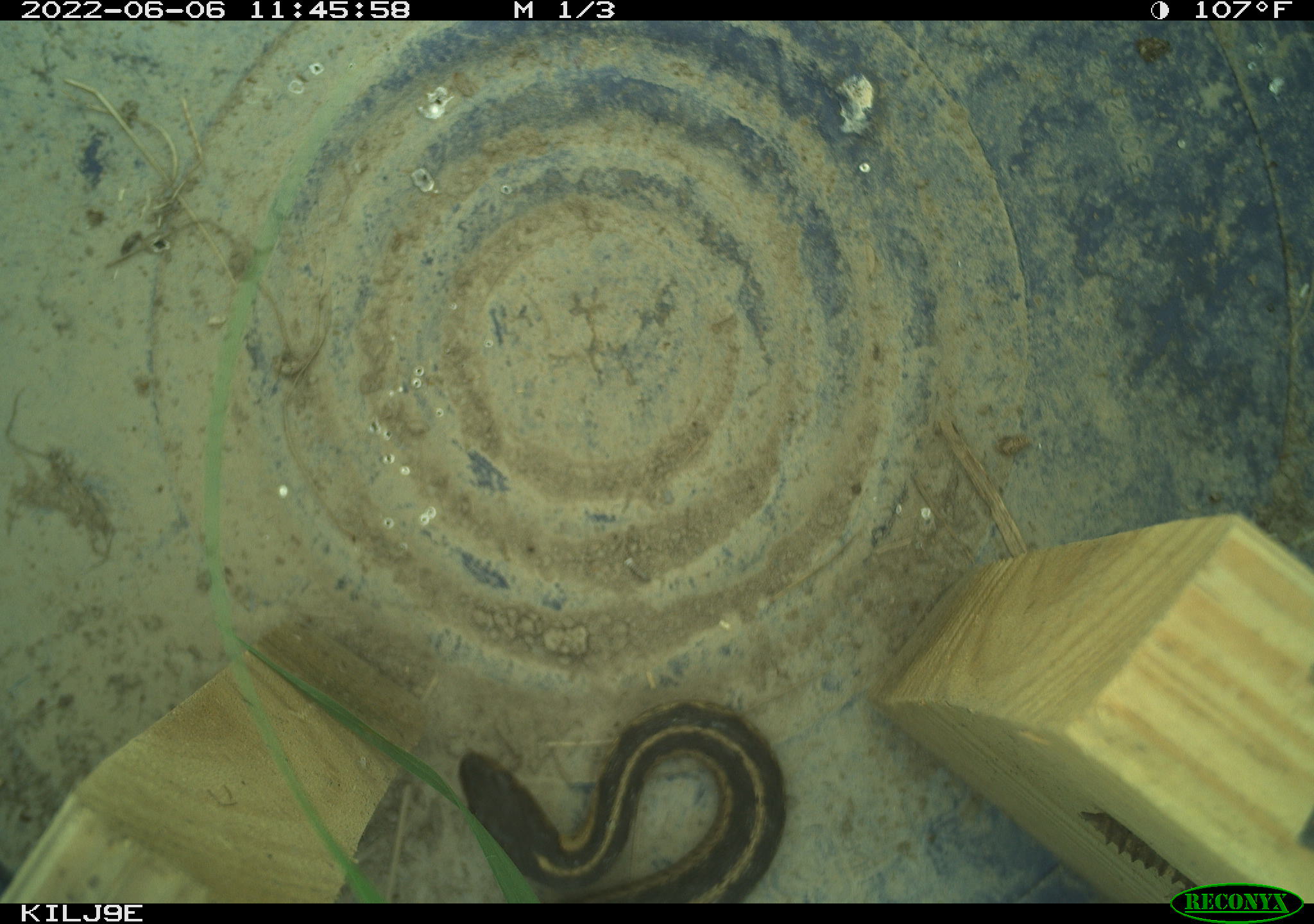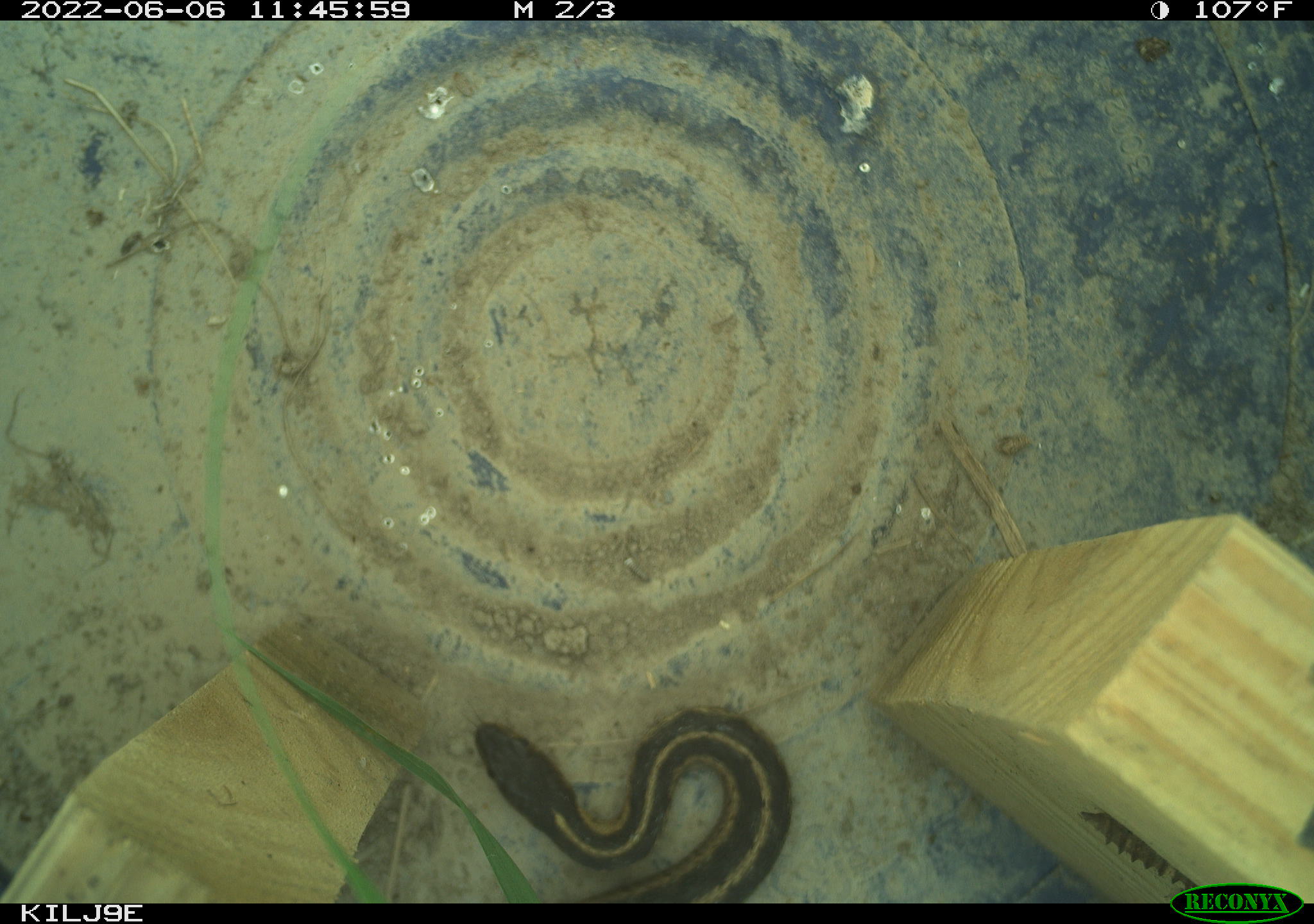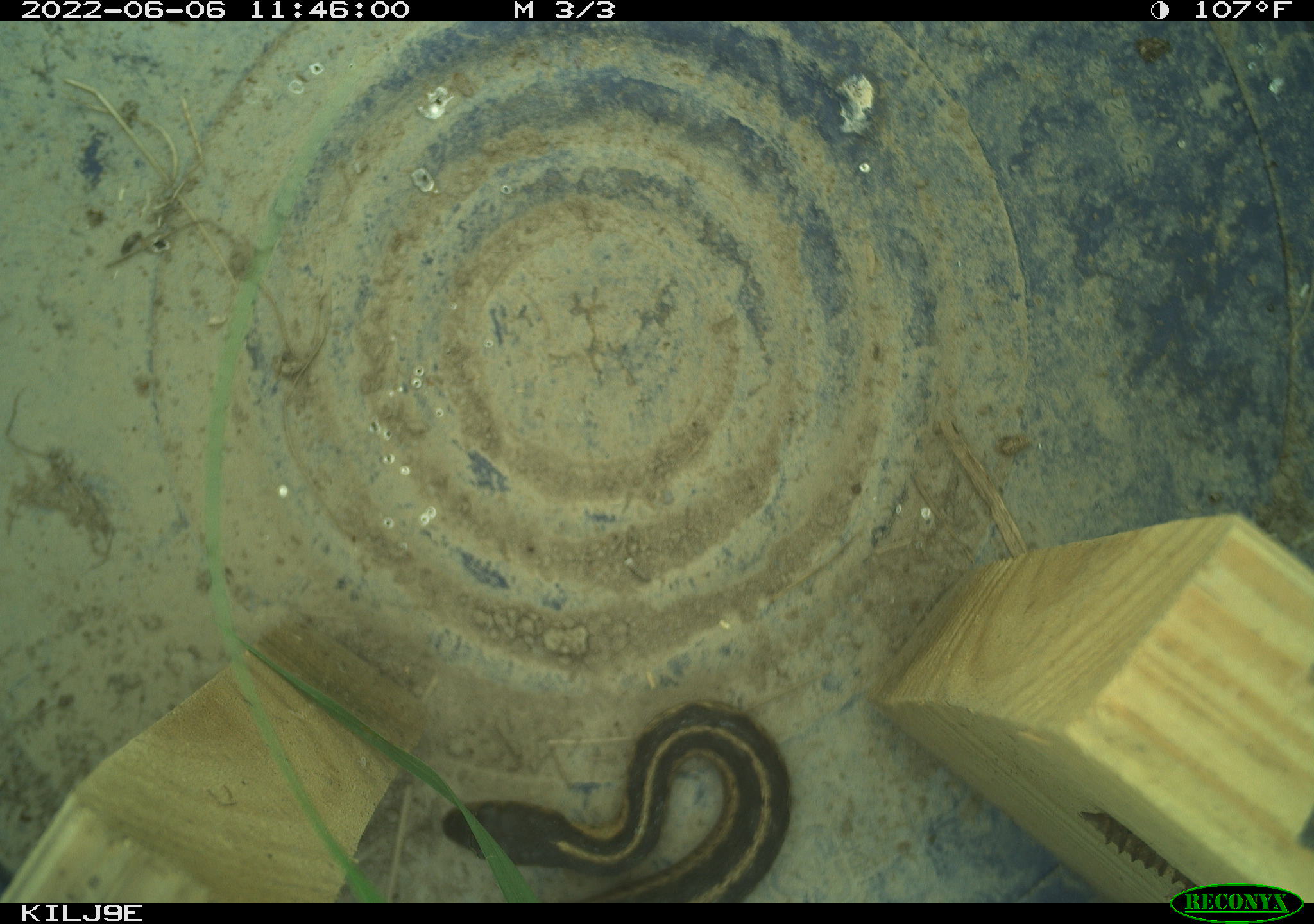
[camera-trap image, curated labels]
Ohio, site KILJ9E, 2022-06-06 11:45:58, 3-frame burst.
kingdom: Animalia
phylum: Chordata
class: Reptilia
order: Squamata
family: Colubridae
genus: Thamnophis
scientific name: Thamnophis sirtalis sirtalis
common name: eastern gartersnake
Eastern gartersnake (Thamnophis sirtalis sirtalis).